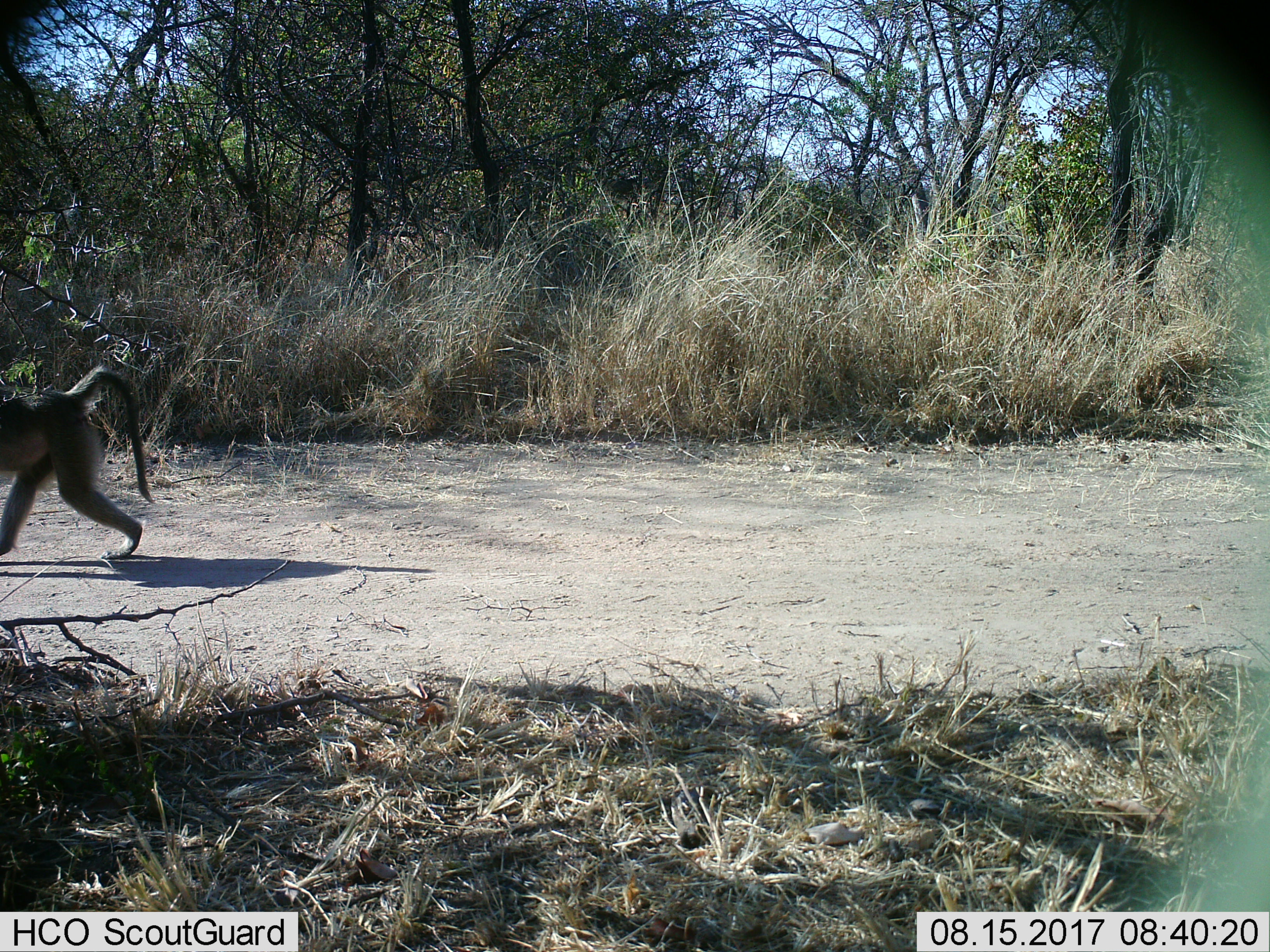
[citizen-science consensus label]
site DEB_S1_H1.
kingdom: Animalia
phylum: Chordata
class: Mammalia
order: Primates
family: Cercopithecidae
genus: Papio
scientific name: Papio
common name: baboon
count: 1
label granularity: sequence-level